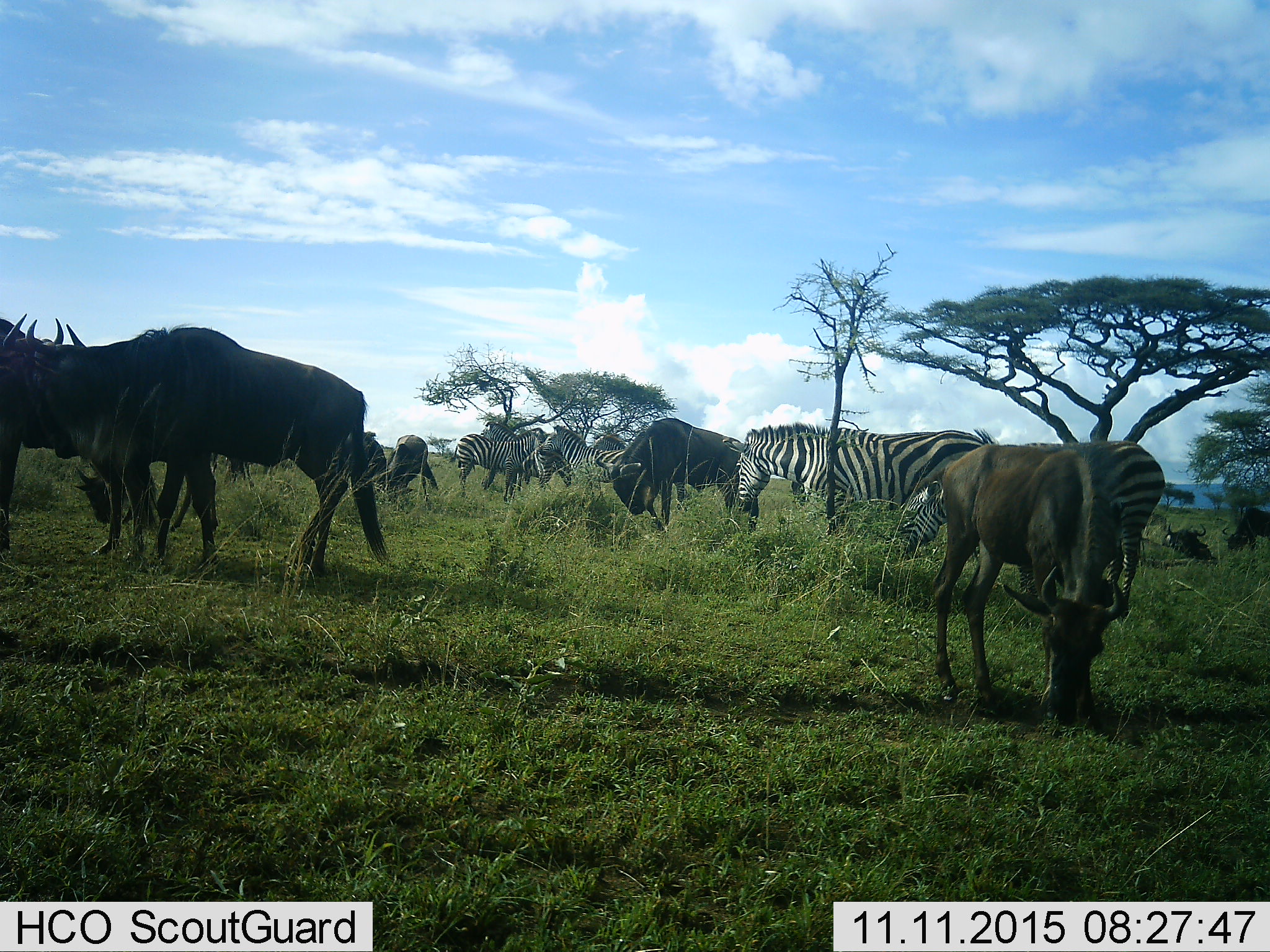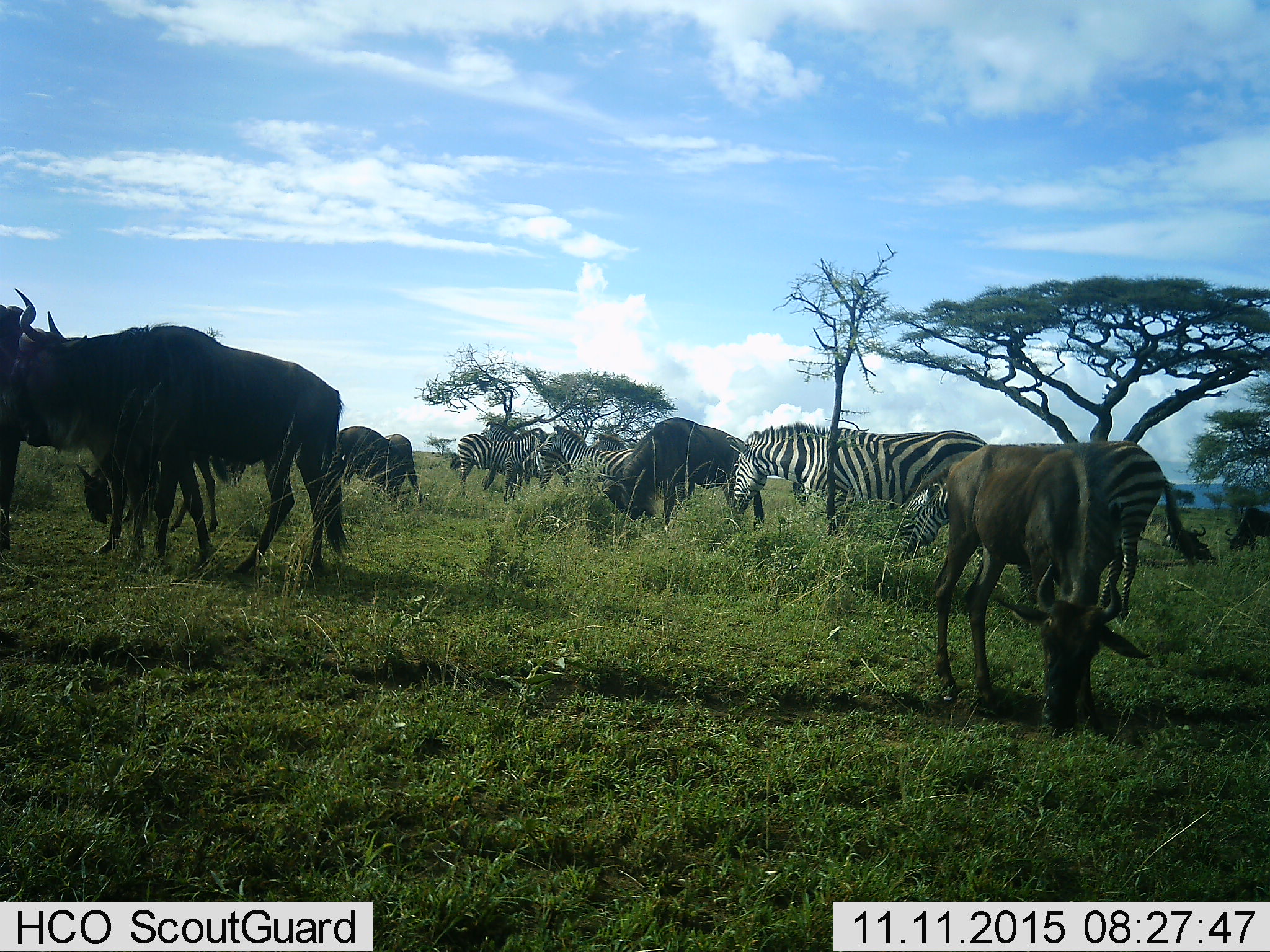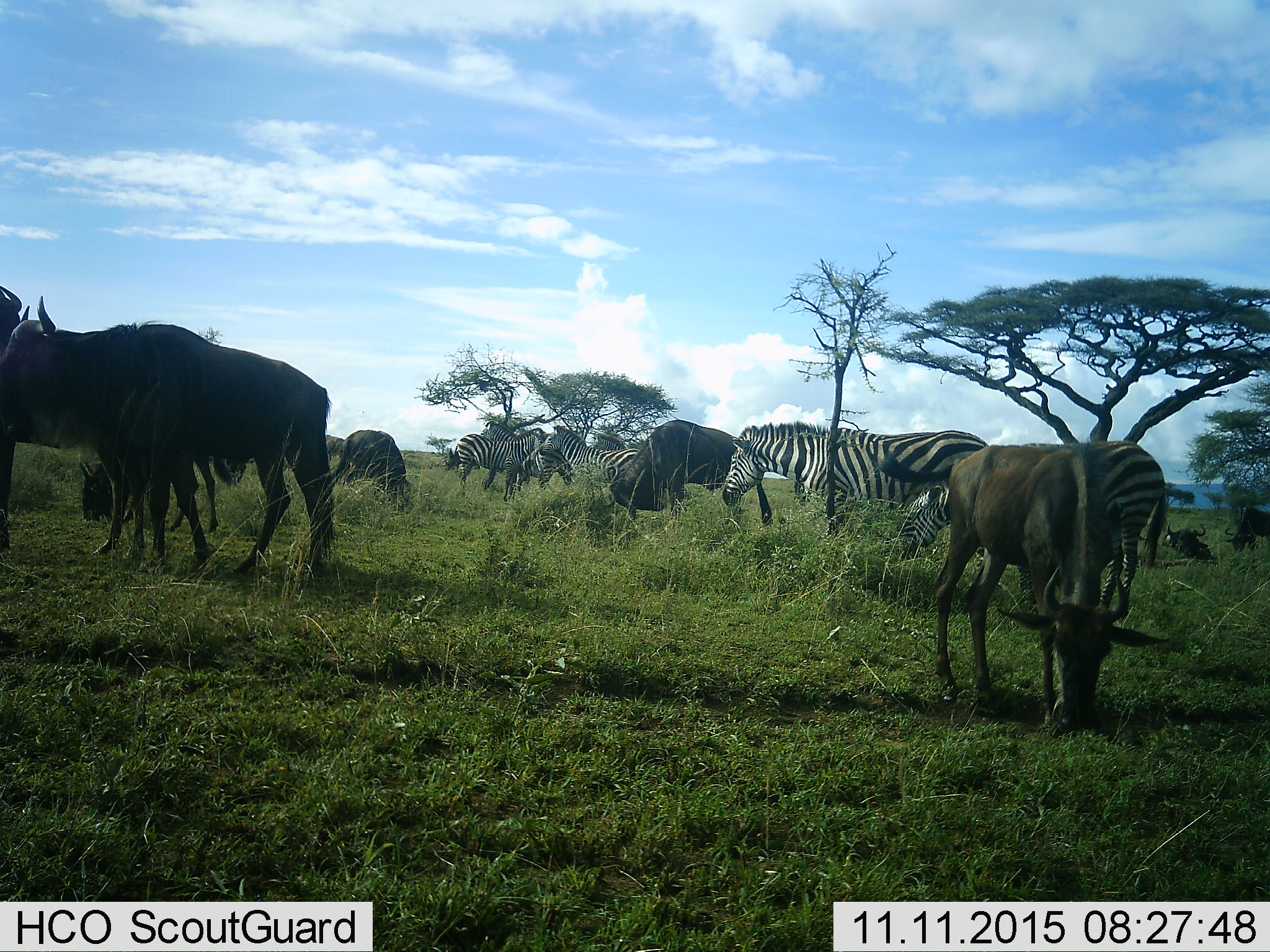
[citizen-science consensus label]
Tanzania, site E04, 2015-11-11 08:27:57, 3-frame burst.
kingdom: Animalia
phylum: Chordata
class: Mammalia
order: Artiodactyla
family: Bovidae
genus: Connochaetes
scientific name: Connochaetes taurinus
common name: blue wildebeest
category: wildebeest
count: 9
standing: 60%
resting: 27%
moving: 20%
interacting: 7%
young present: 27%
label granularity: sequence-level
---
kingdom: Animalia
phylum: Chordata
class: Mammalia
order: Perissodactyla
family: Equidae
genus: Equus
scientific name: Equus quagga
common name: plains zebra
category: zebra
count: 6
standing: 76%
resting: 0%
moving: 12%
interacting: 6%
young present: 6%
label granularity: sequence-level